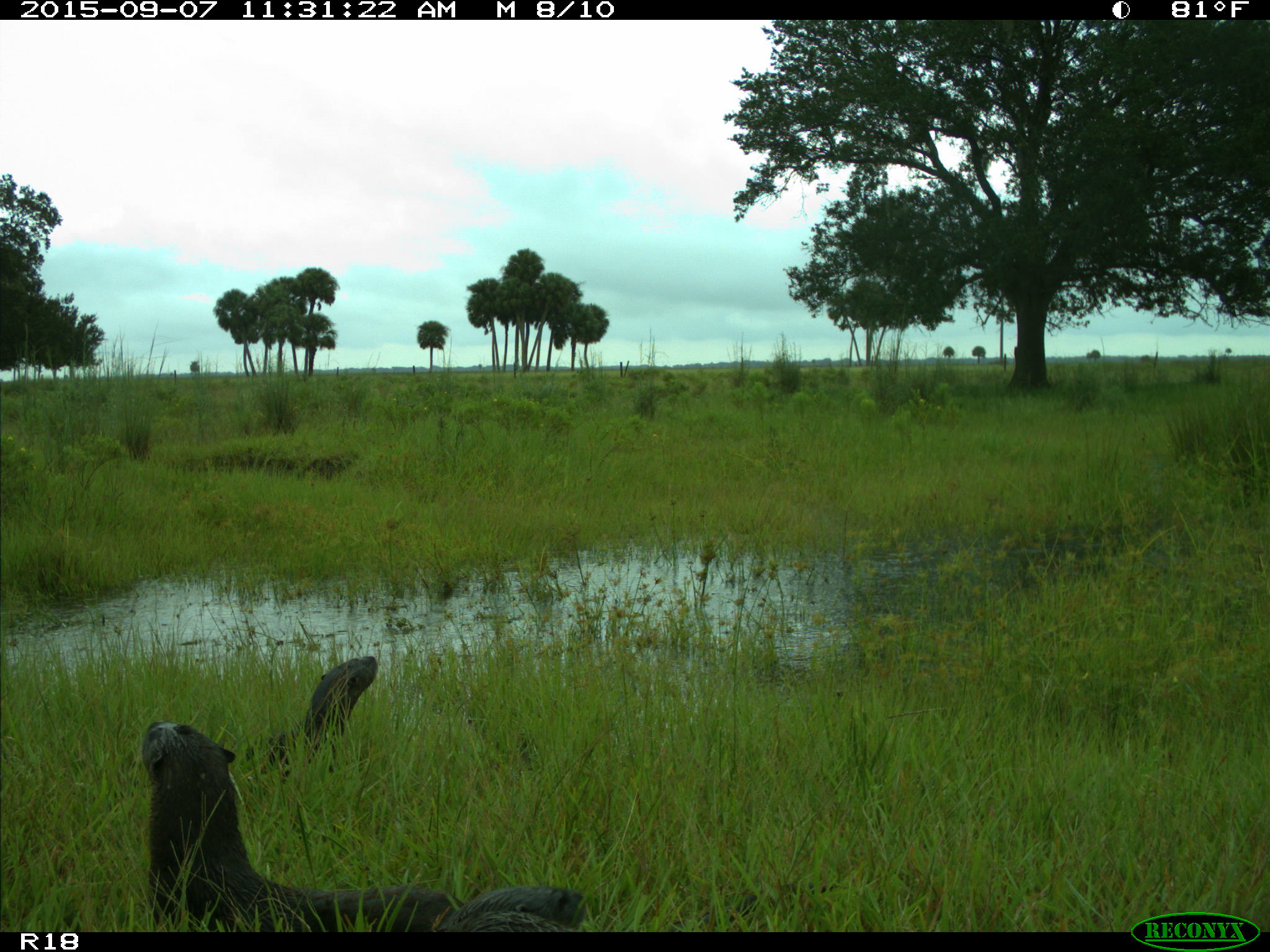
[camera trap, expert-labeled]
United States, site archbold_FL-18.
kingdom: Animalia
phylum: Chordata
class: Mammalia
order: Carnivora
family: Mustelidae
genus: Lontra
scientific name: Lontra canadensis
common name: north american river otter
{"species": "Lontra canadensis (north american river otter)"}